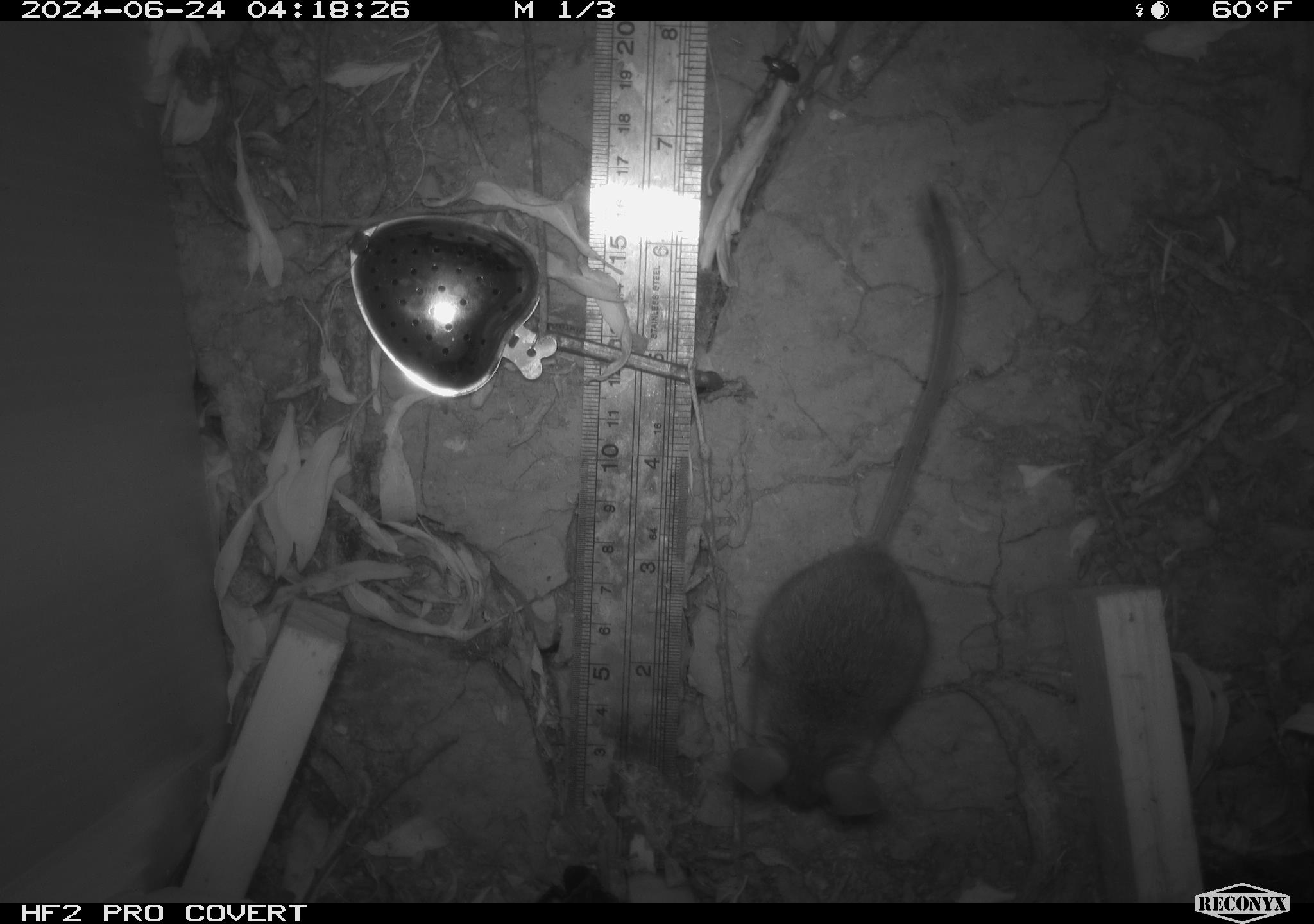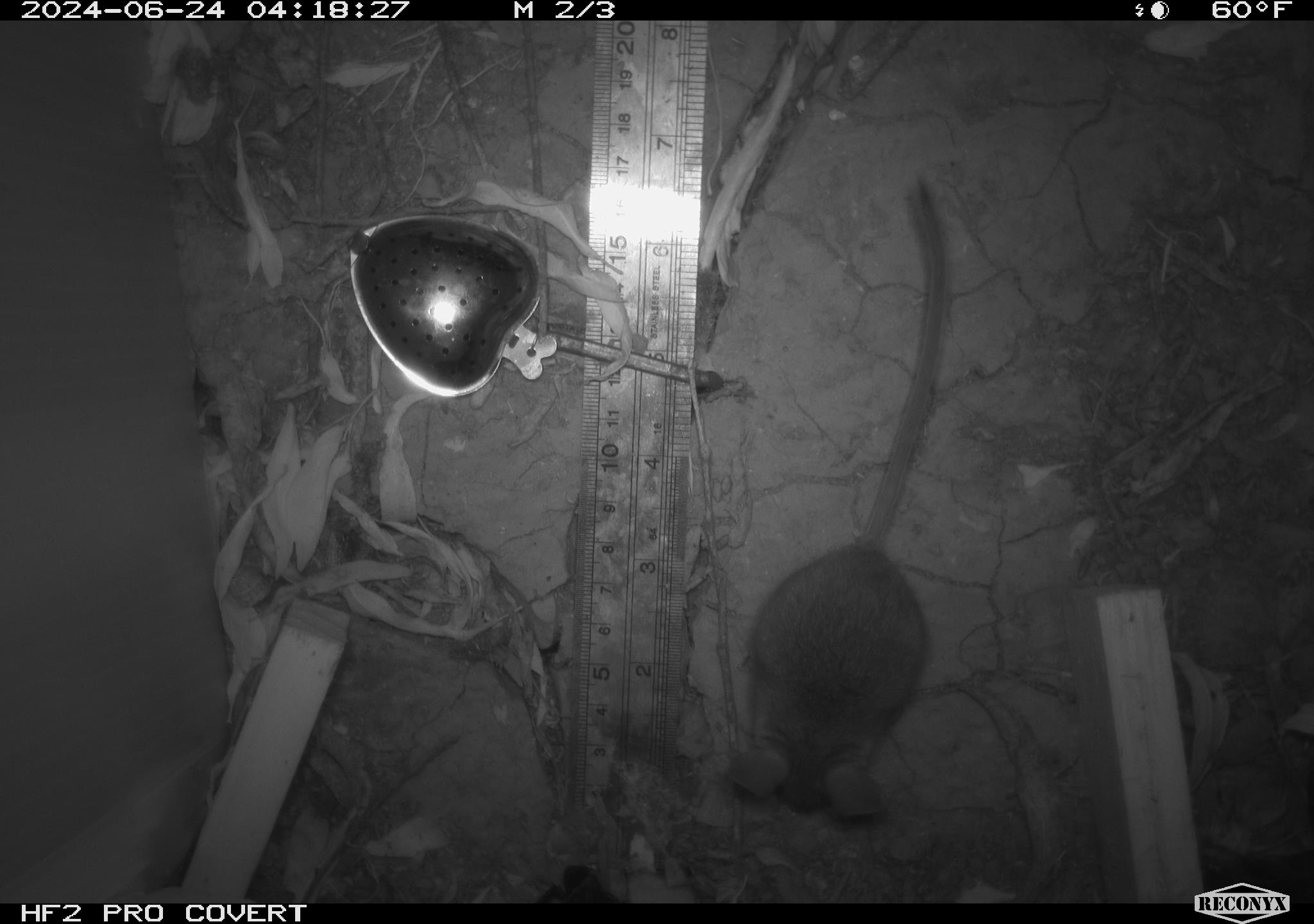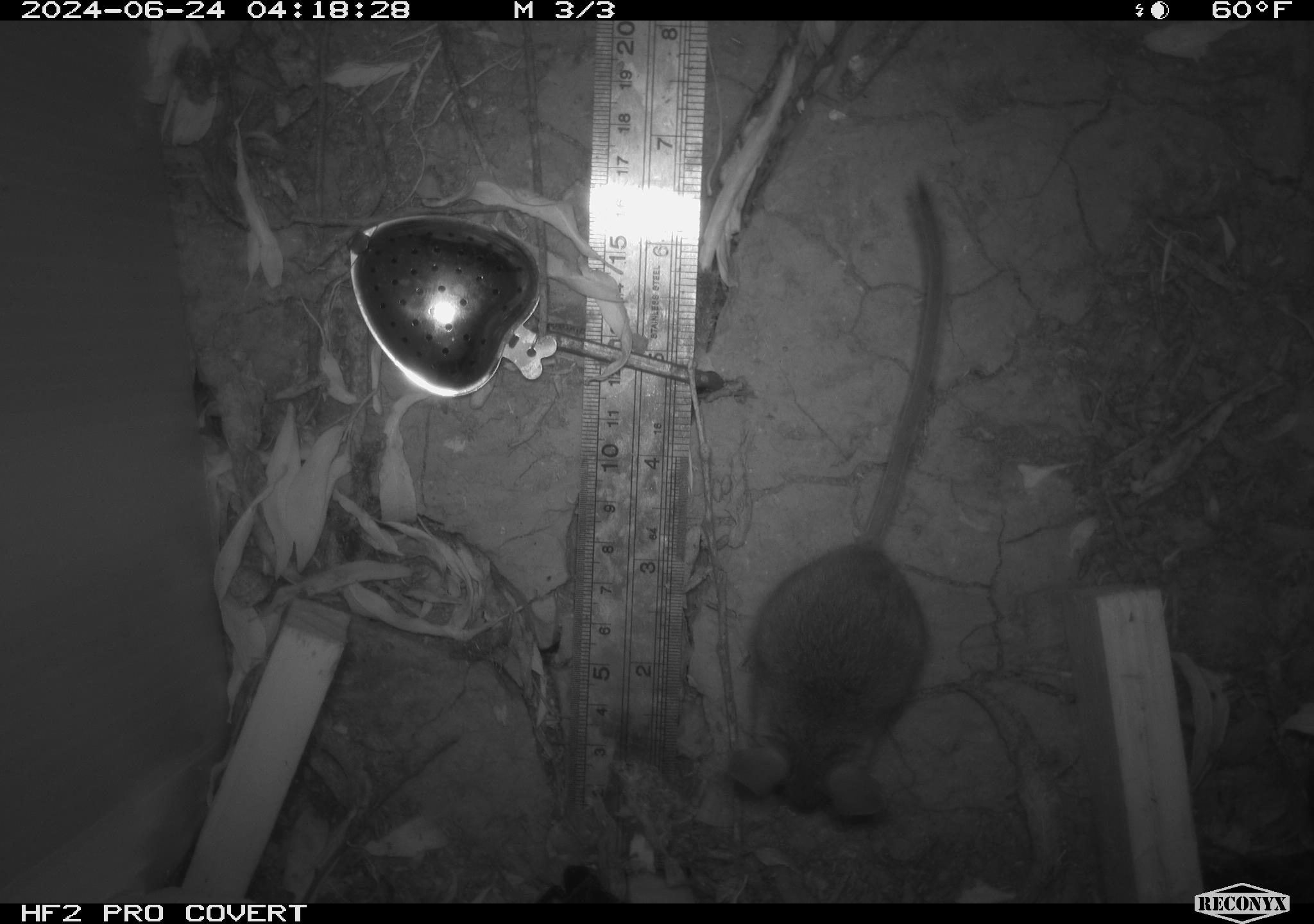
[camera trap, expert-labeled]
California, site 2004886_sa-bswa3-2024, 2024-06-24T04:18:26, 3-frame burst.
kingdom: Animalia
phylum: Chordata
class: Mammalia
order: Rodentia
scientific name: Rodentia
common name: mouse species